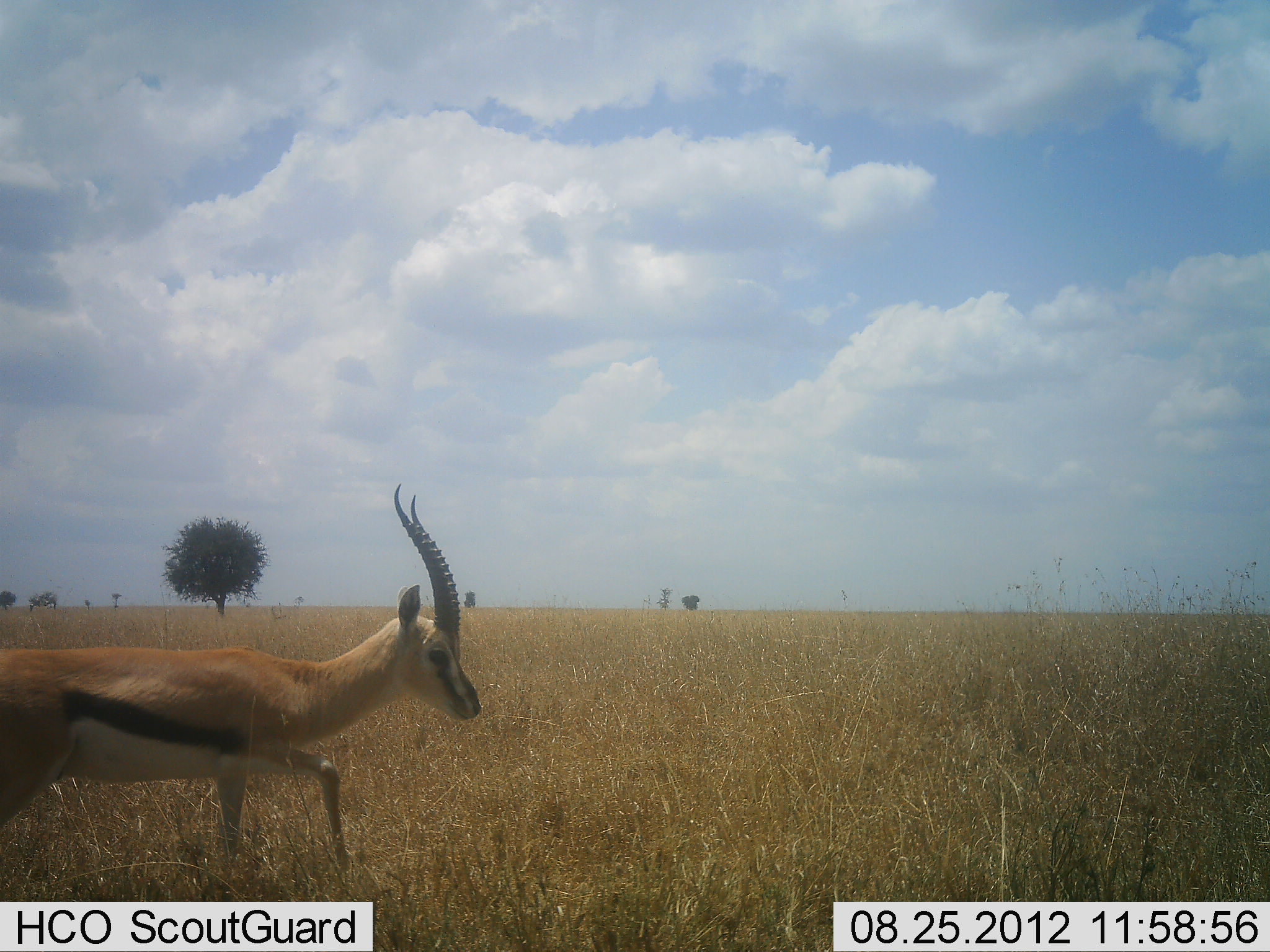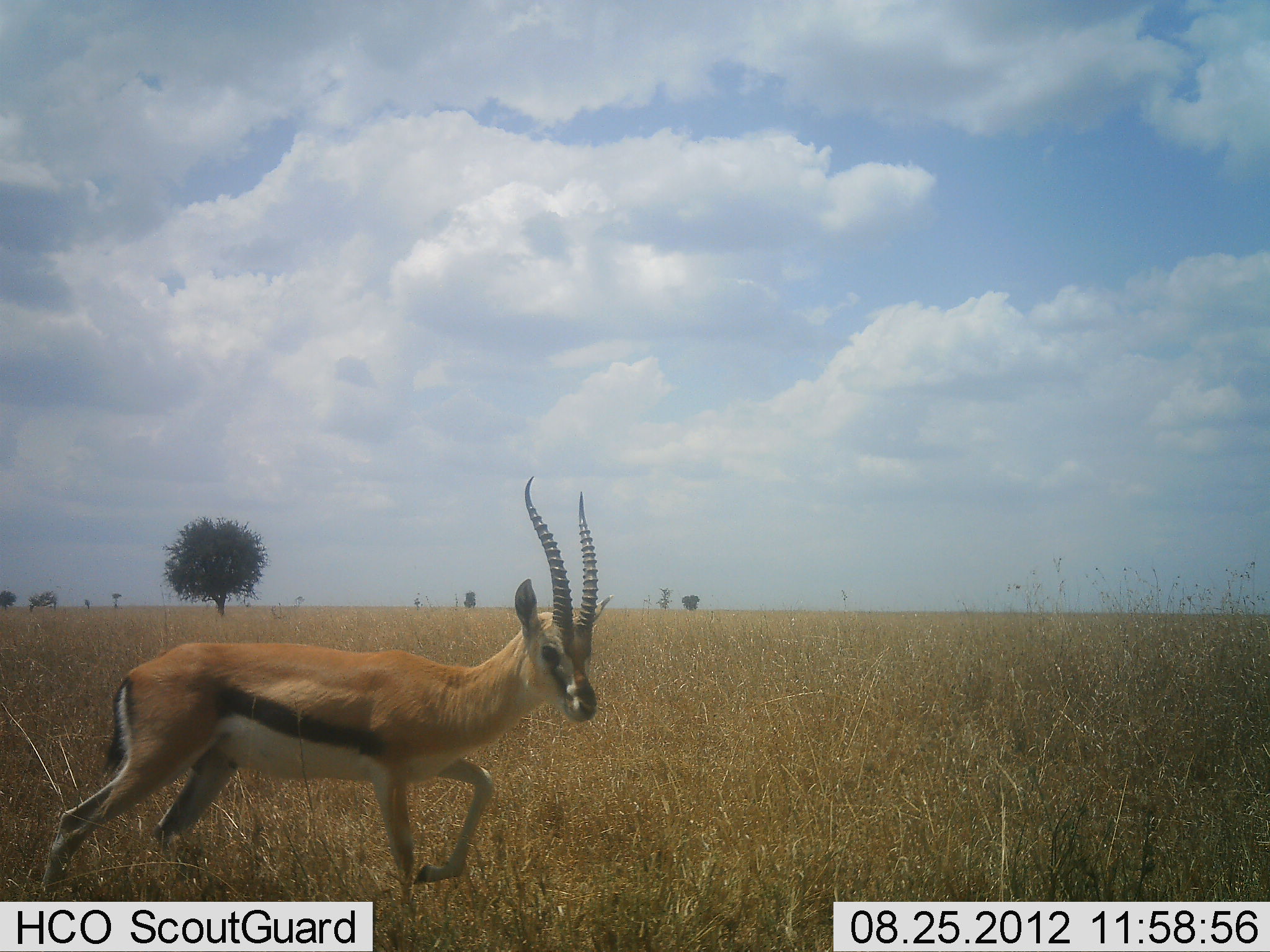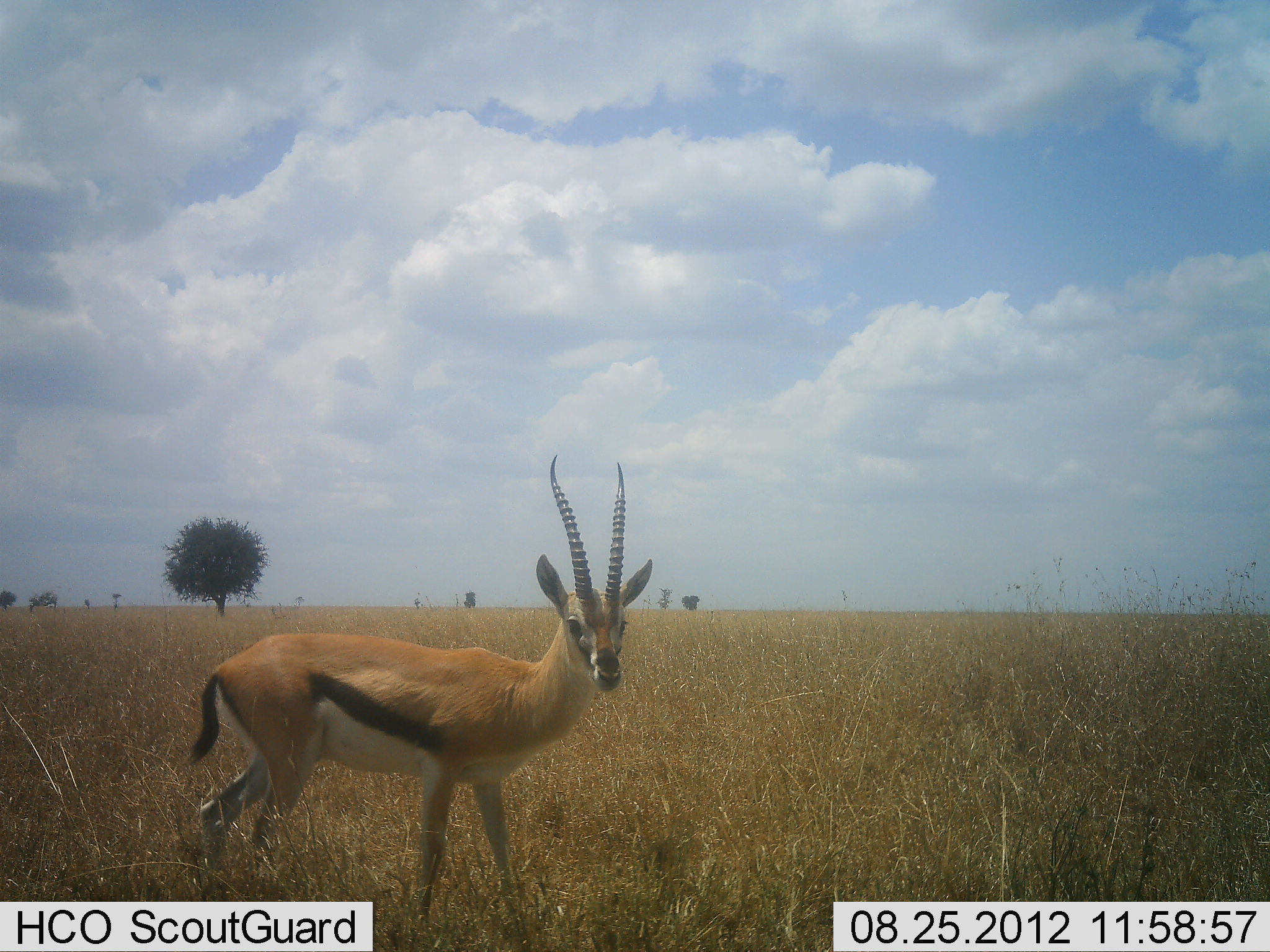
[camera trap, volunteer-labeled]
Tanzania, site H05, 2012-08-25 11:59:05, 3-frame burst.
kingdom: Animalia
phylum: Chordata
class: Mammalia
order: Artiodactyla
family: Bovidae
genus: Eudorcas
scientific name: Eudorcas thomsonii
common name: thomson's gazelle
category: gazellethomsons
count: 1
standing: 20%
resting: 0%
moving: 90%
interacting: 0%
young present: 0%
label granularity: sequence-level